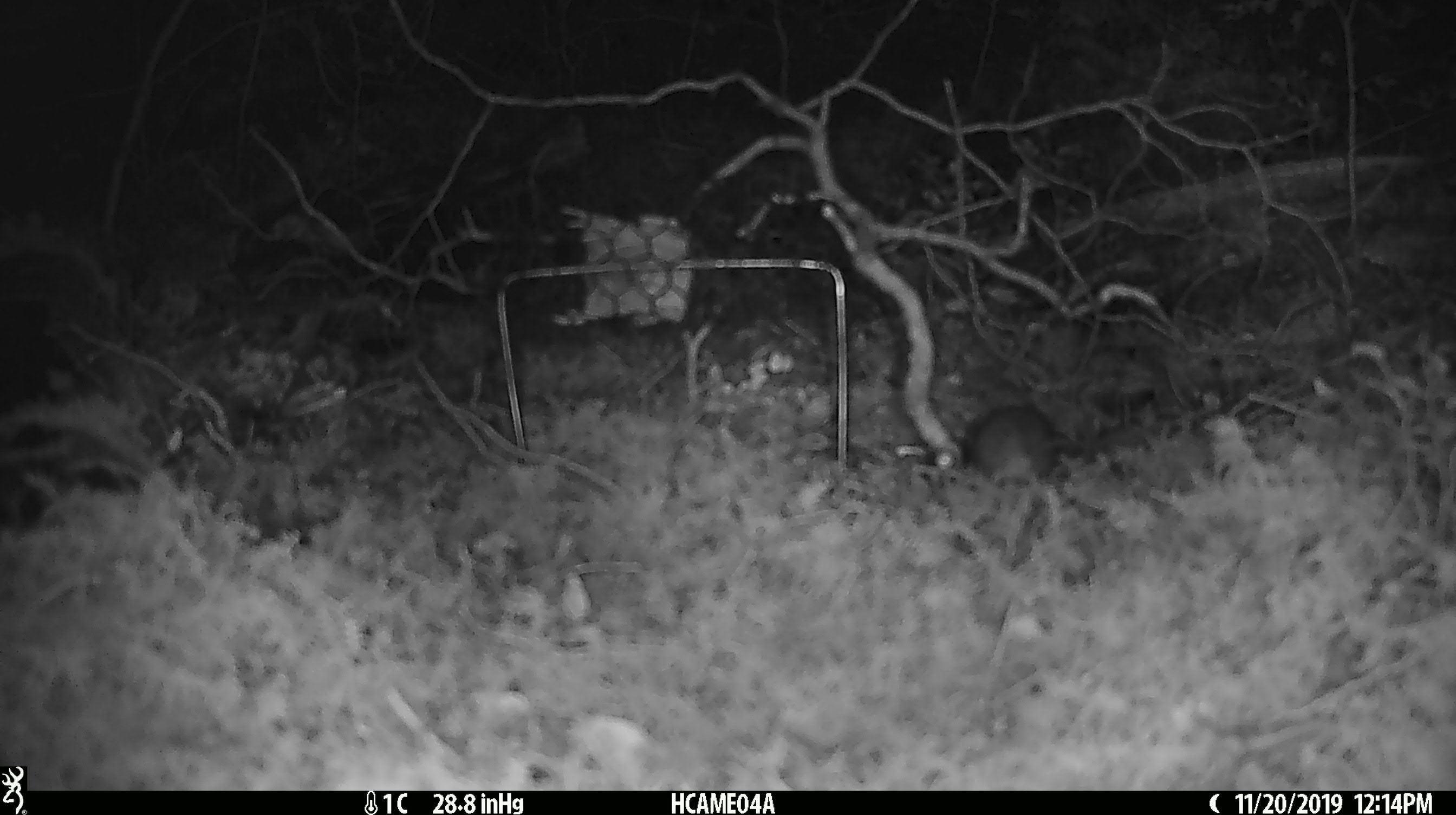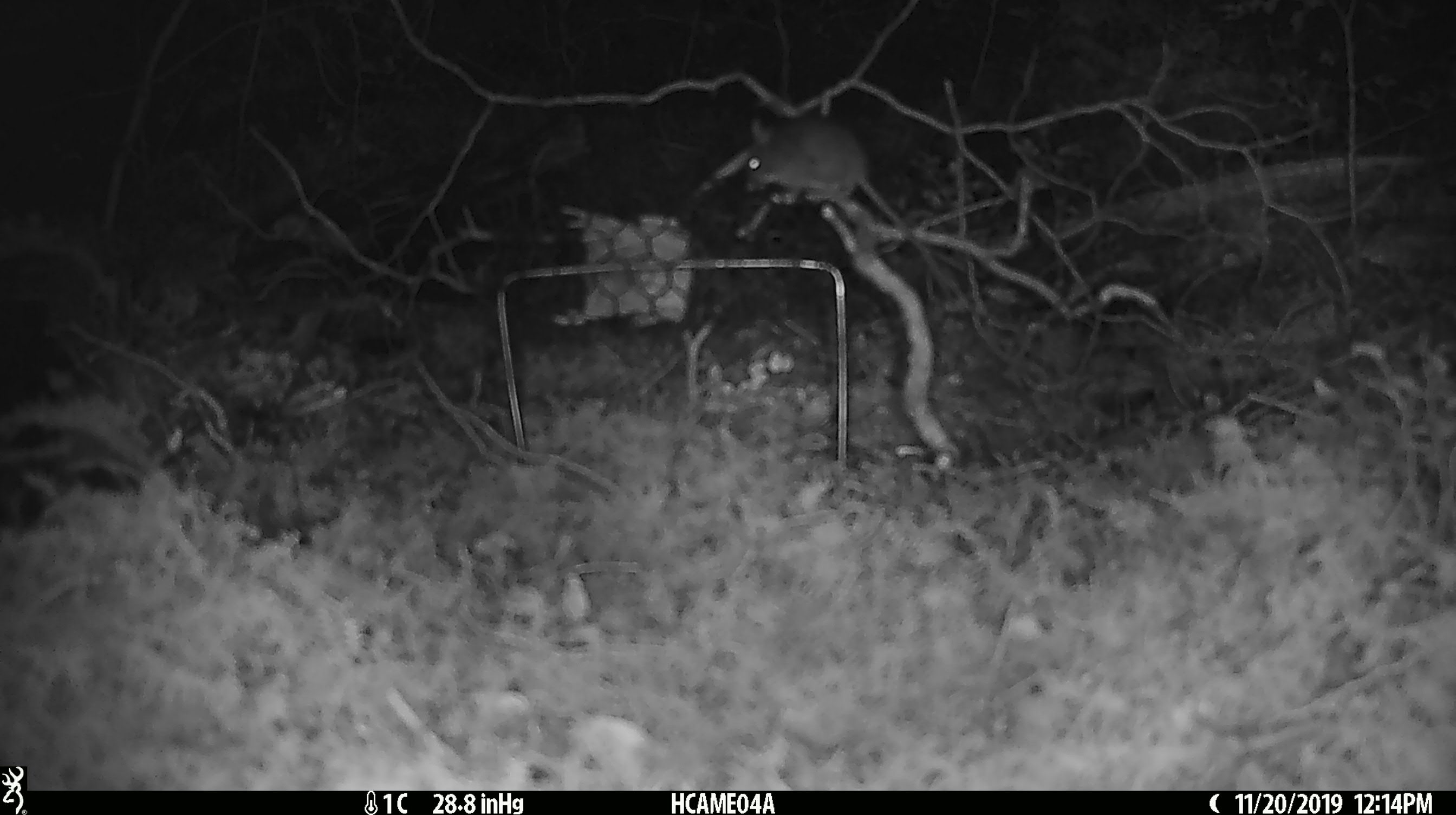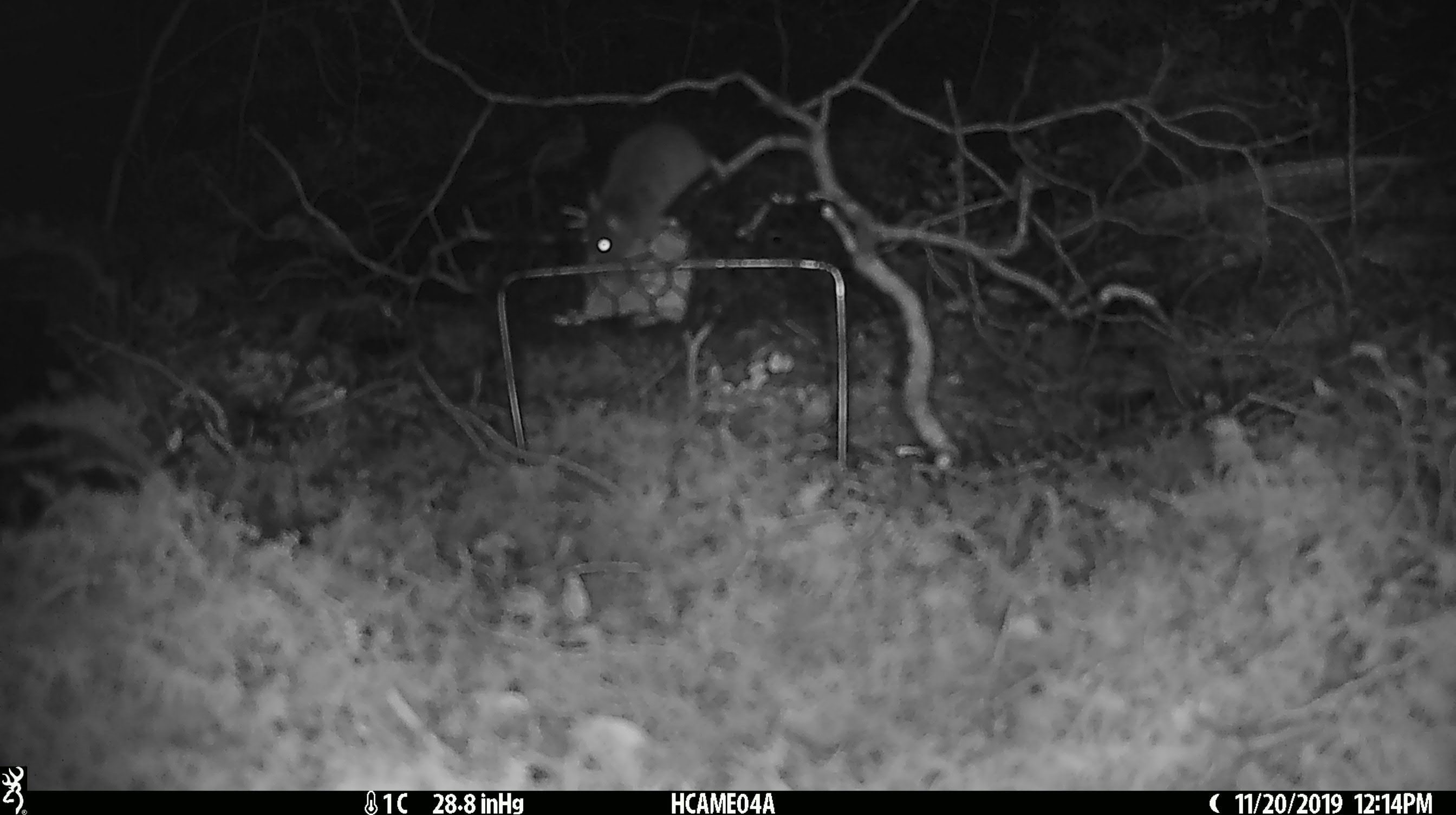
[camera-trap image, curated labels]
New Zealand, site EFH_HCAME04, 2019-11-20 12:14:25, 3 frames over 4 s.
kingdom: Animalia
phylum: Chordata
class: Mammalia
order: Rodentia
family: Muridae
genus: Mus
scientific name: Mus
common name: mouse